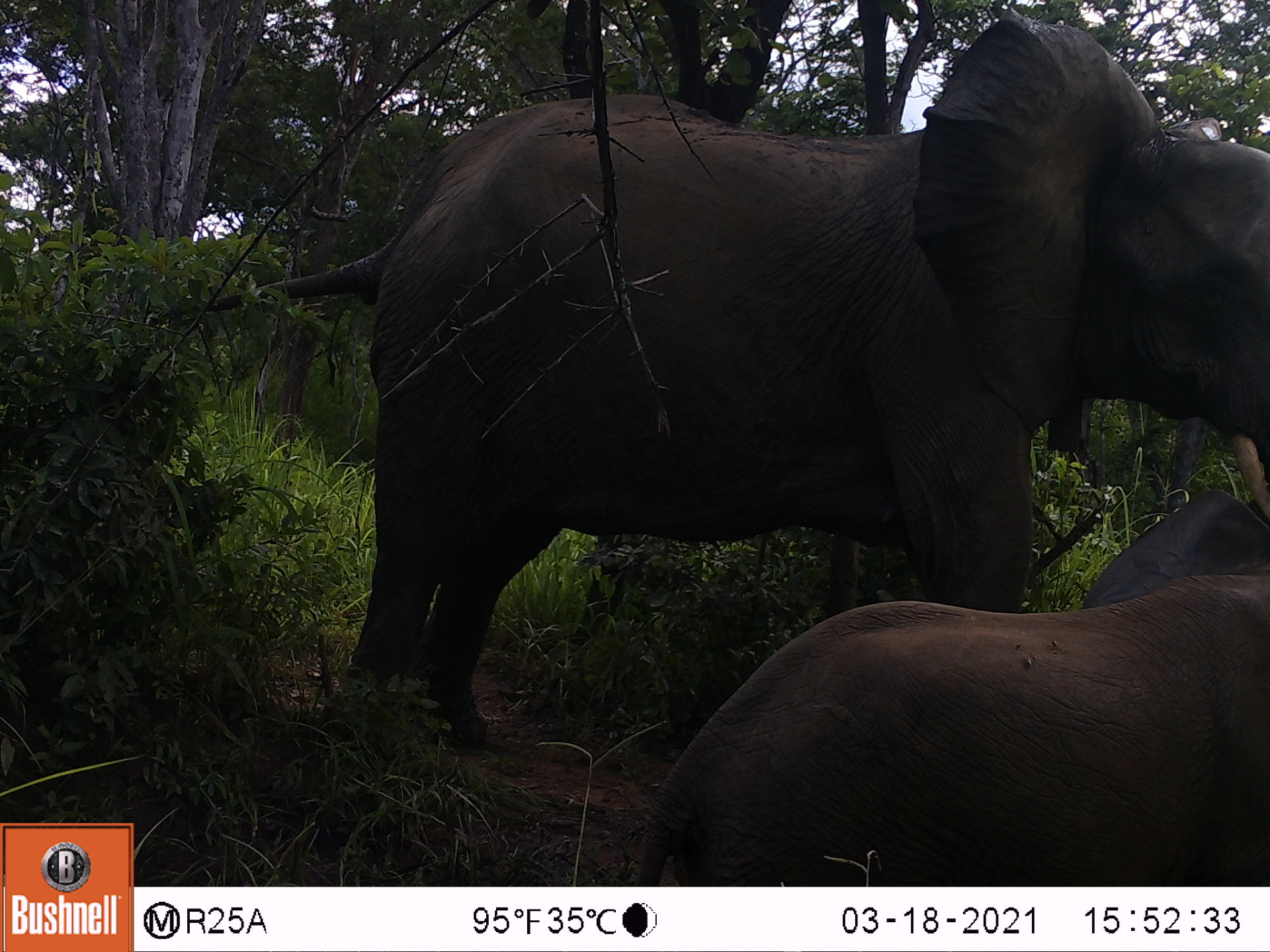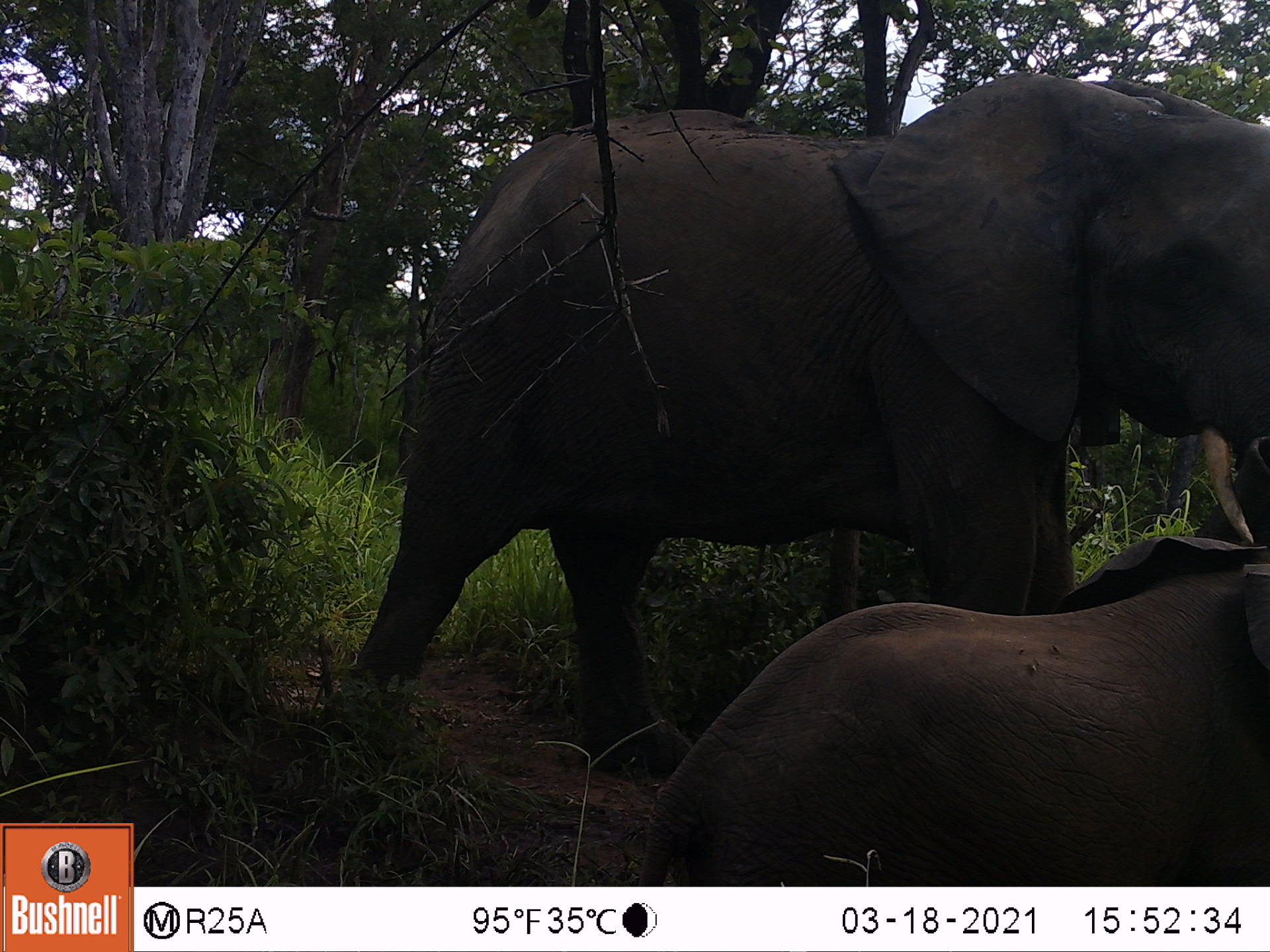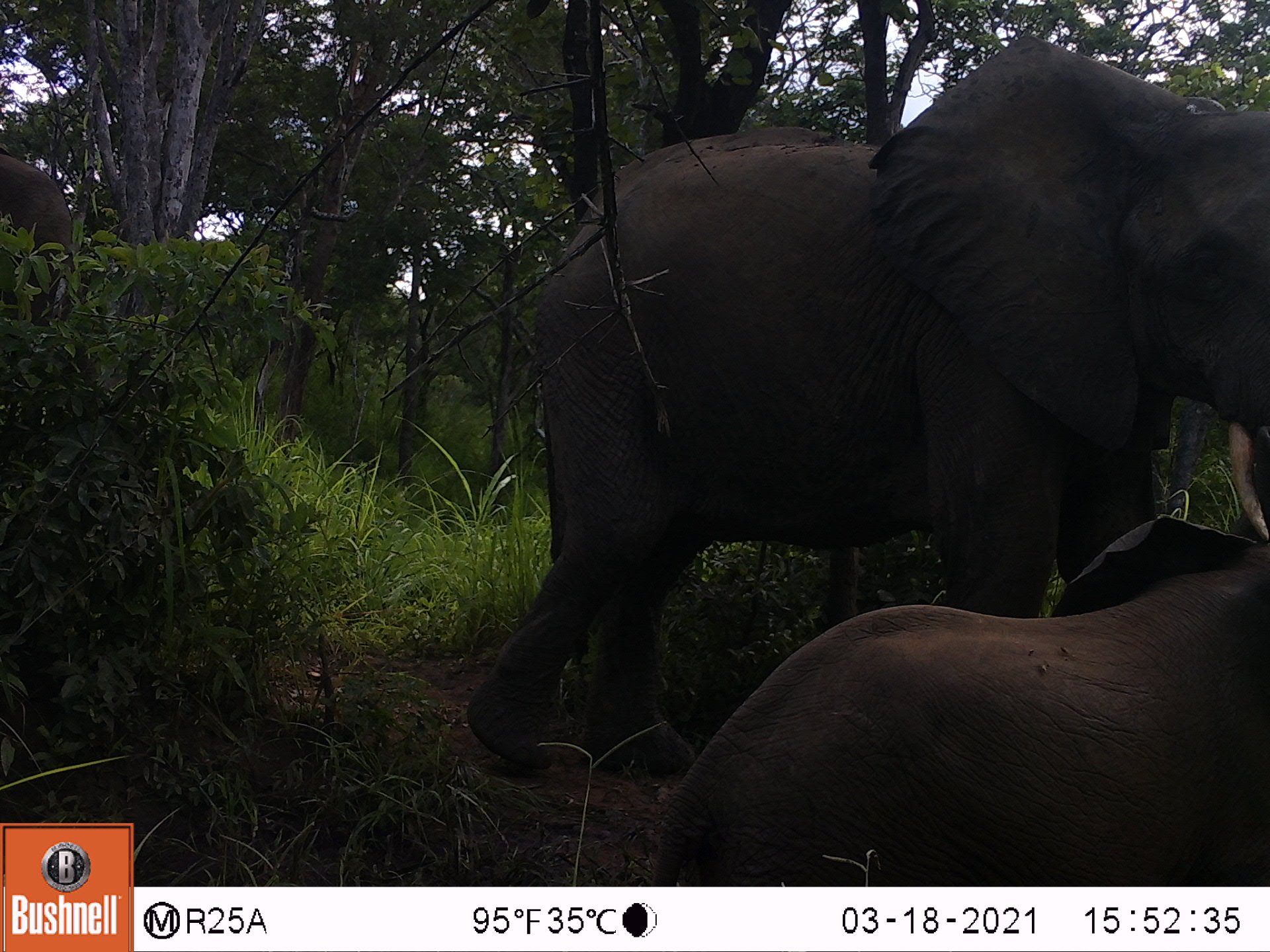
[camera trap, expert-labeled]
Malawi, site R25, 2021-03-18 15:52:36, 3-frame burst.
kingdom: Animalia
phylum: Chordata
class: Mammalia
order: Proboscidea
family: Elephantidae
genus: Loxodonta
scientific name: Loxodonta africana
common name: african savanna elephant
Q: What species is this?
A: African savanna elephant (Loxodonta africana).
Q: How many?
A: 2.